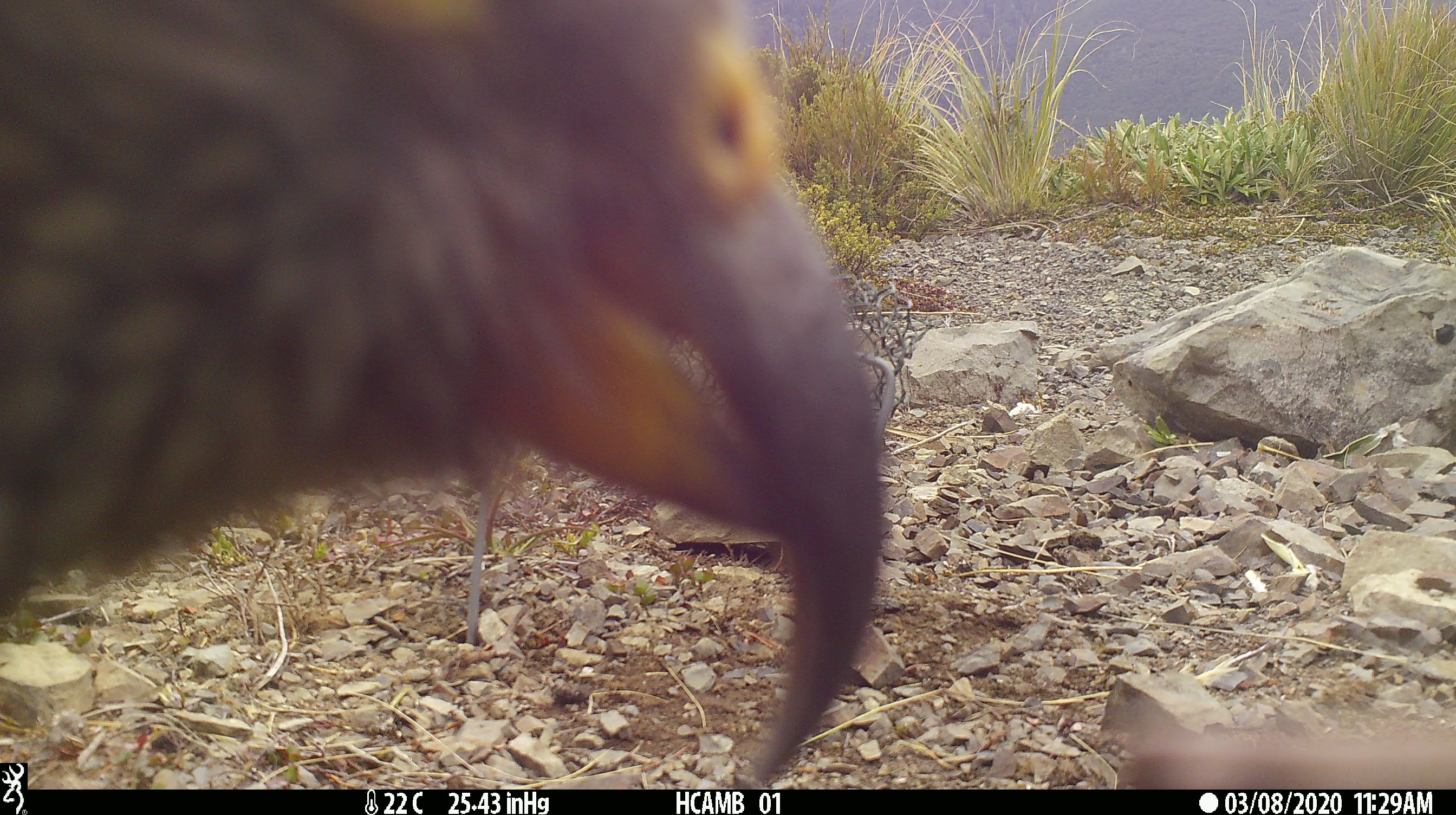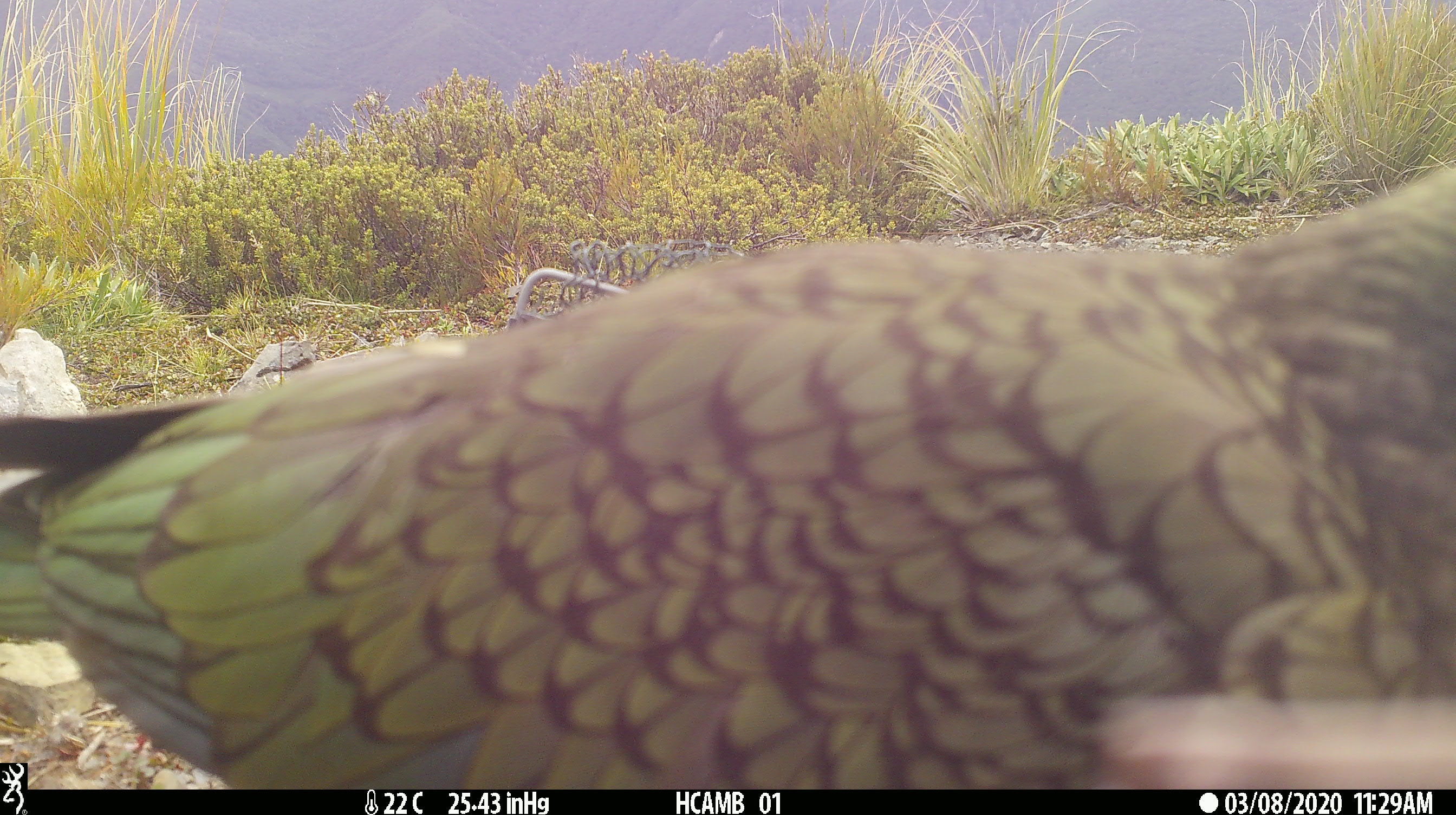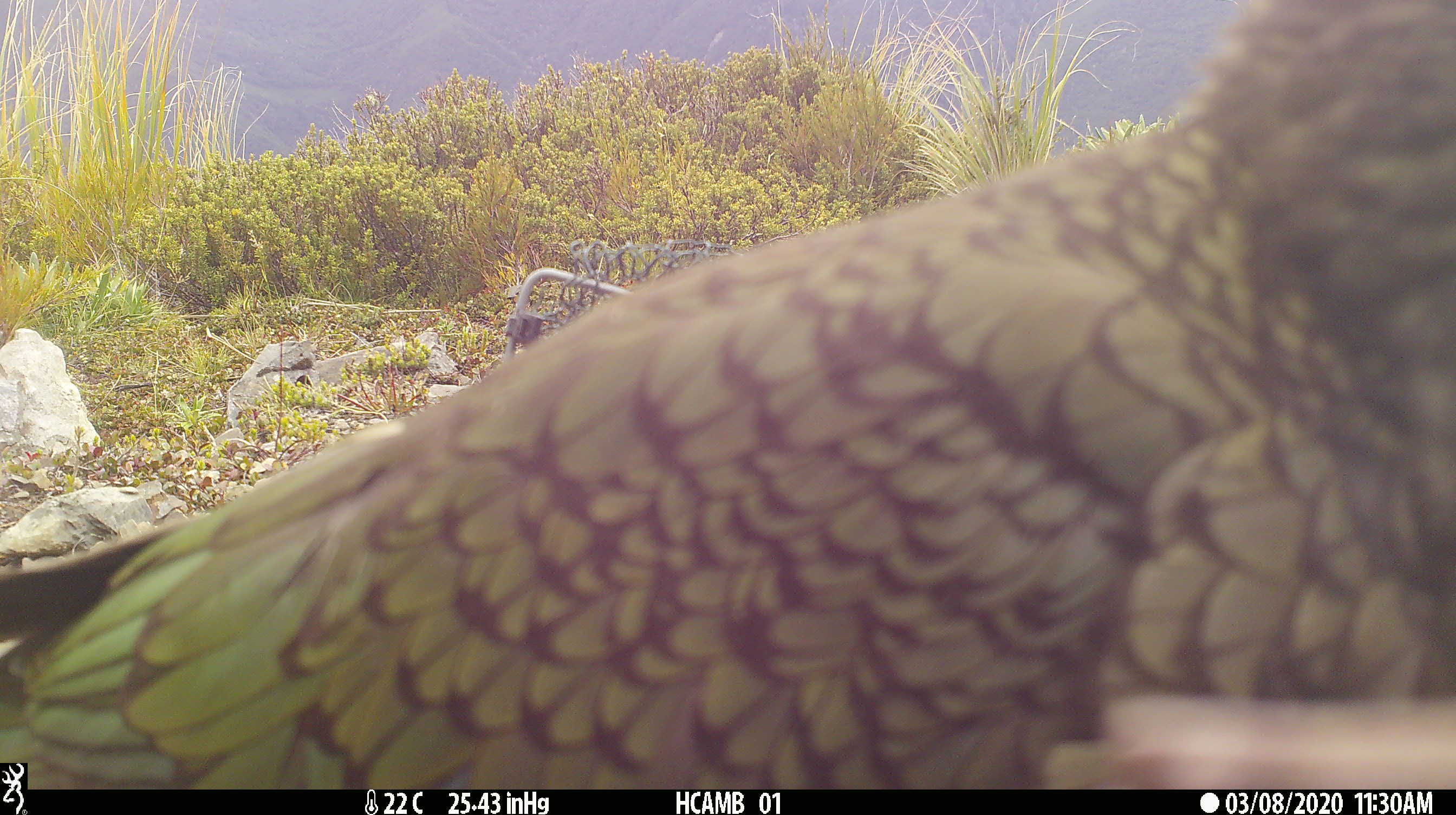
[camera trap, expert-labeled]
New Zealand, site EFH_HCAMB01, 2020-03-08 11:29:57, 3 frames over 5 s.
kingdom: Animalia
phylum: Chordata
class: Aves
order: Psittaciformes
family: Strigopidae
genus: Nestor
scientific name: Nestor notabilis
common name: kea